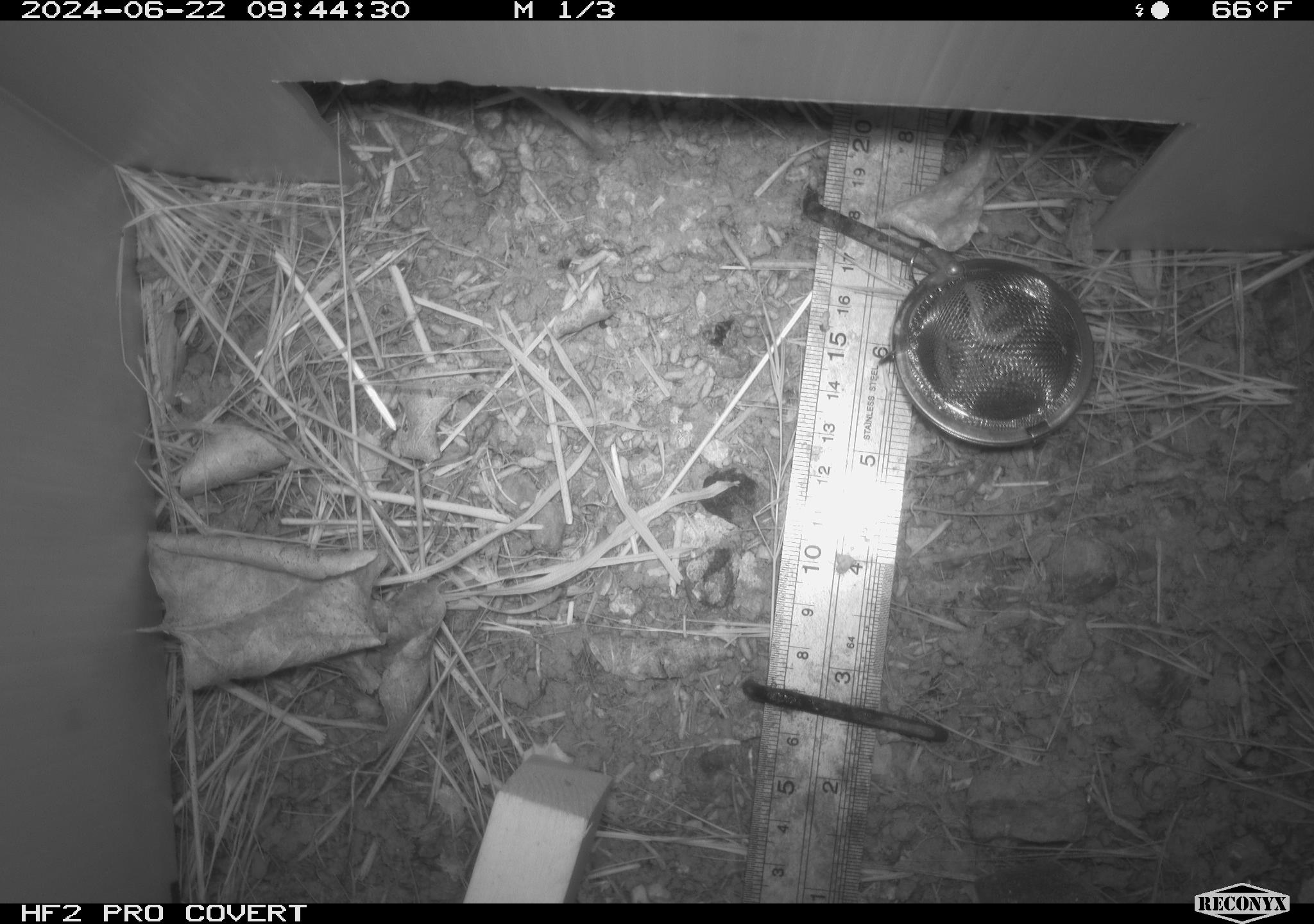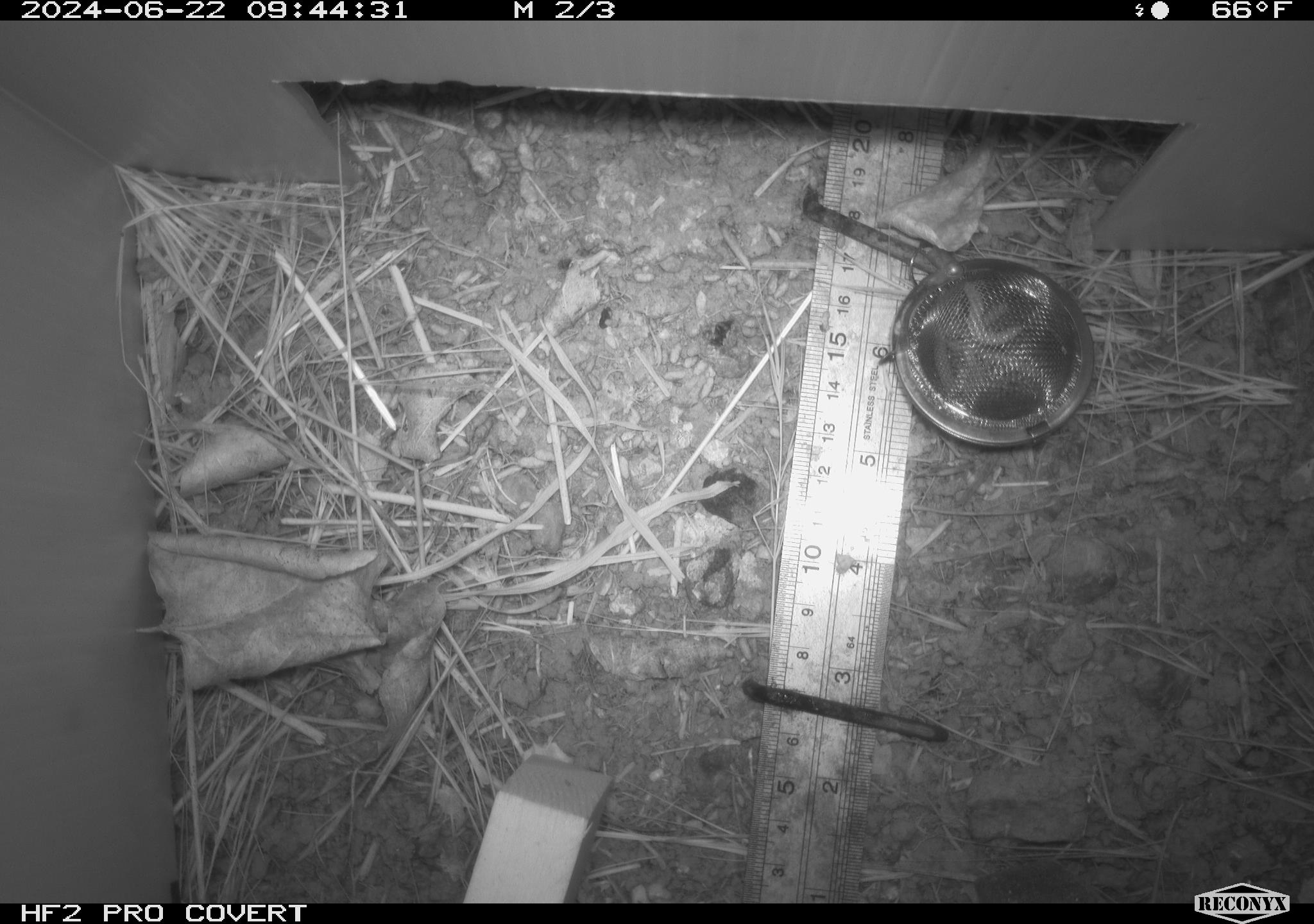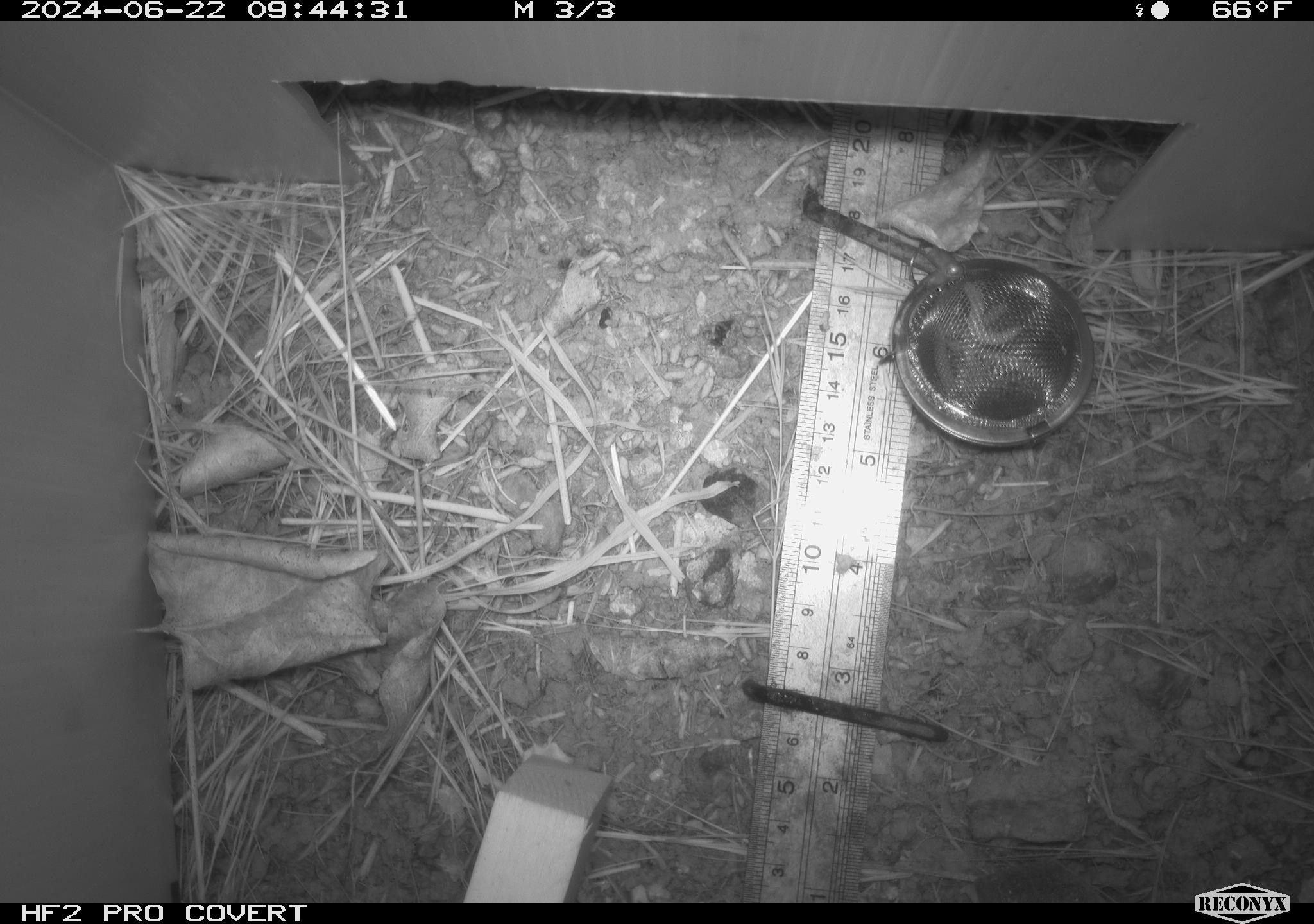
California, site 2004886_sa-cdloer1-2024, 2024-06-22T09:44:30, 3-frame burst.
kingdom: Animalia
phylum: Chordata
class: Mammalia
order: Rodentia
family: Cricetidae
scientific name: Arvicolinae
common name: voles, lemmings, and muskrats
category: arvicolinae subfamily